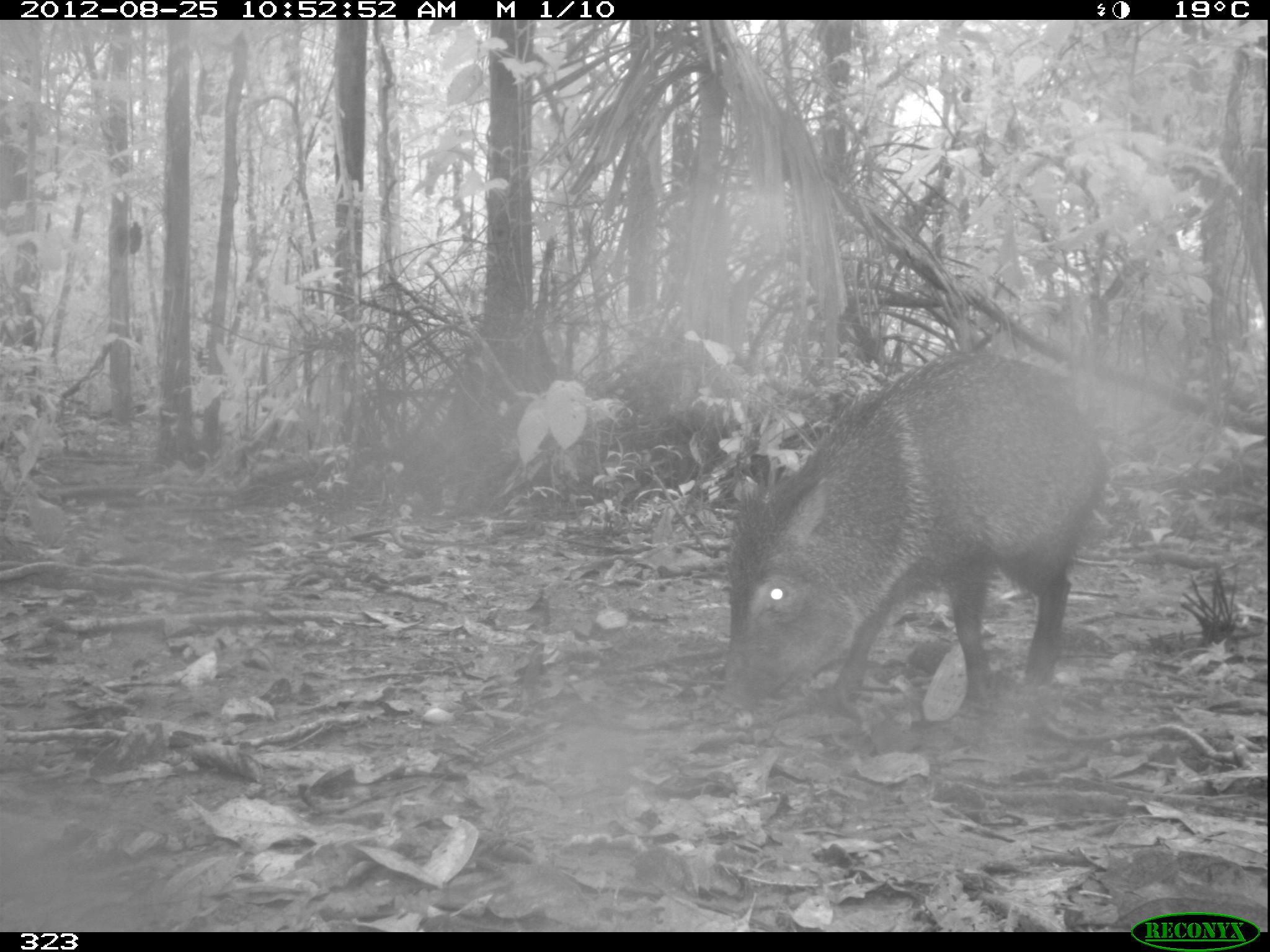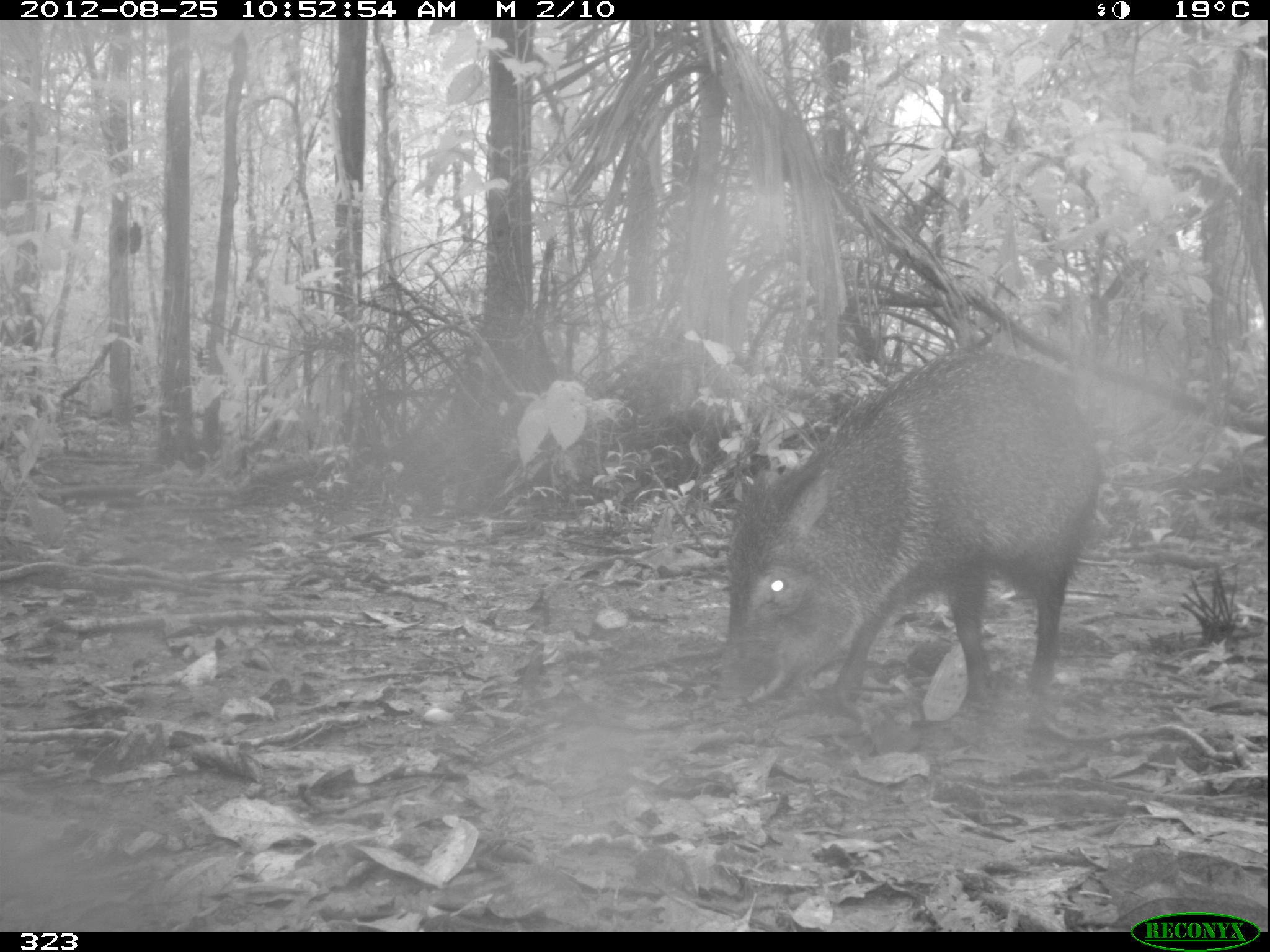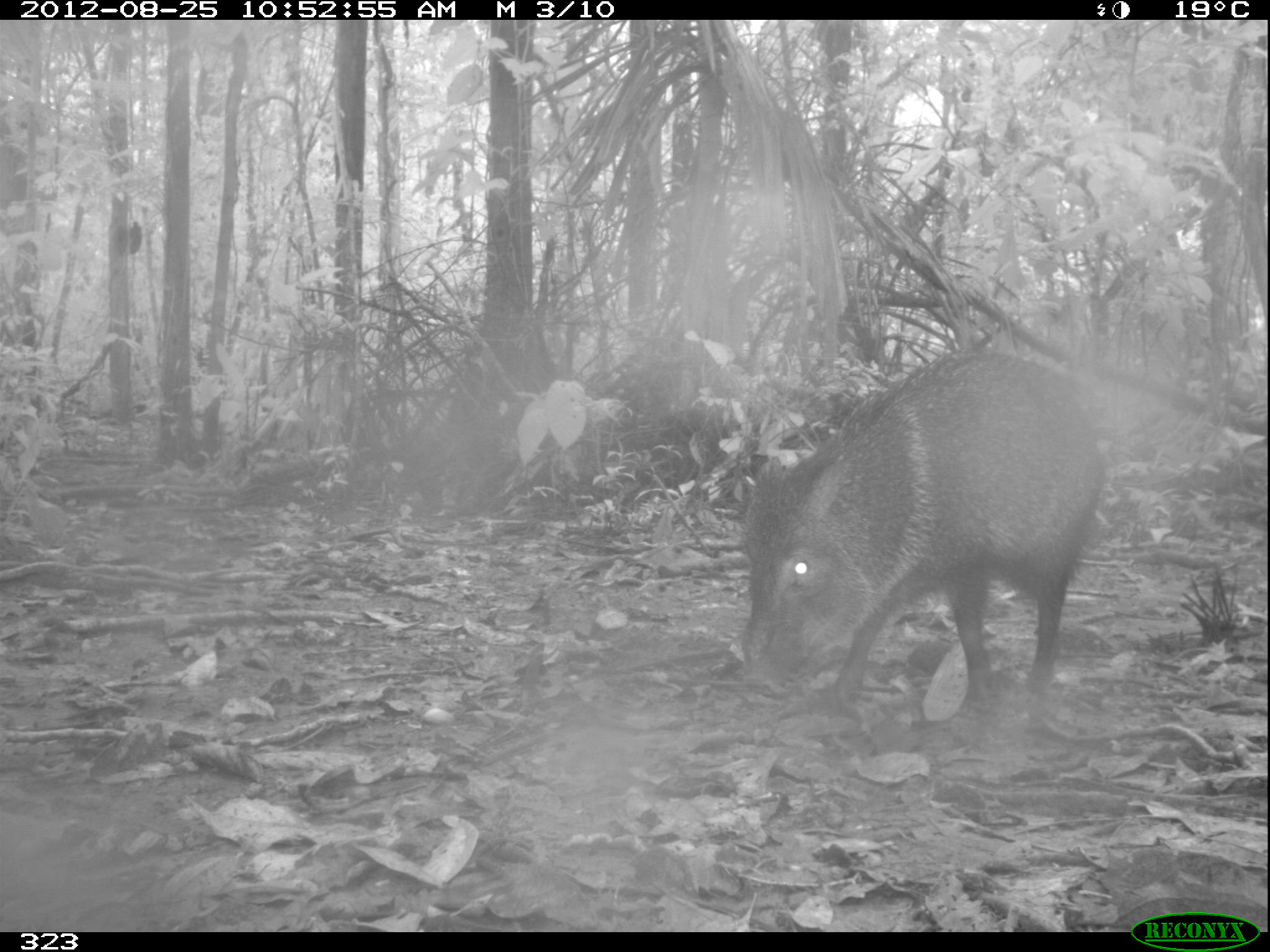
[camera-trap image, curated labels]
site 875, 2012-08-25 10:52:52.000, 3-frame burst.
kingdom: Animalia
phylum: Chordata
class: Mammalia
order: Artiodactyla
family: Tayassuidae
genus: Pecari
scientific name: Pecari tajacu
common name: collared peccary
Pecari tajacu (collared peccary).